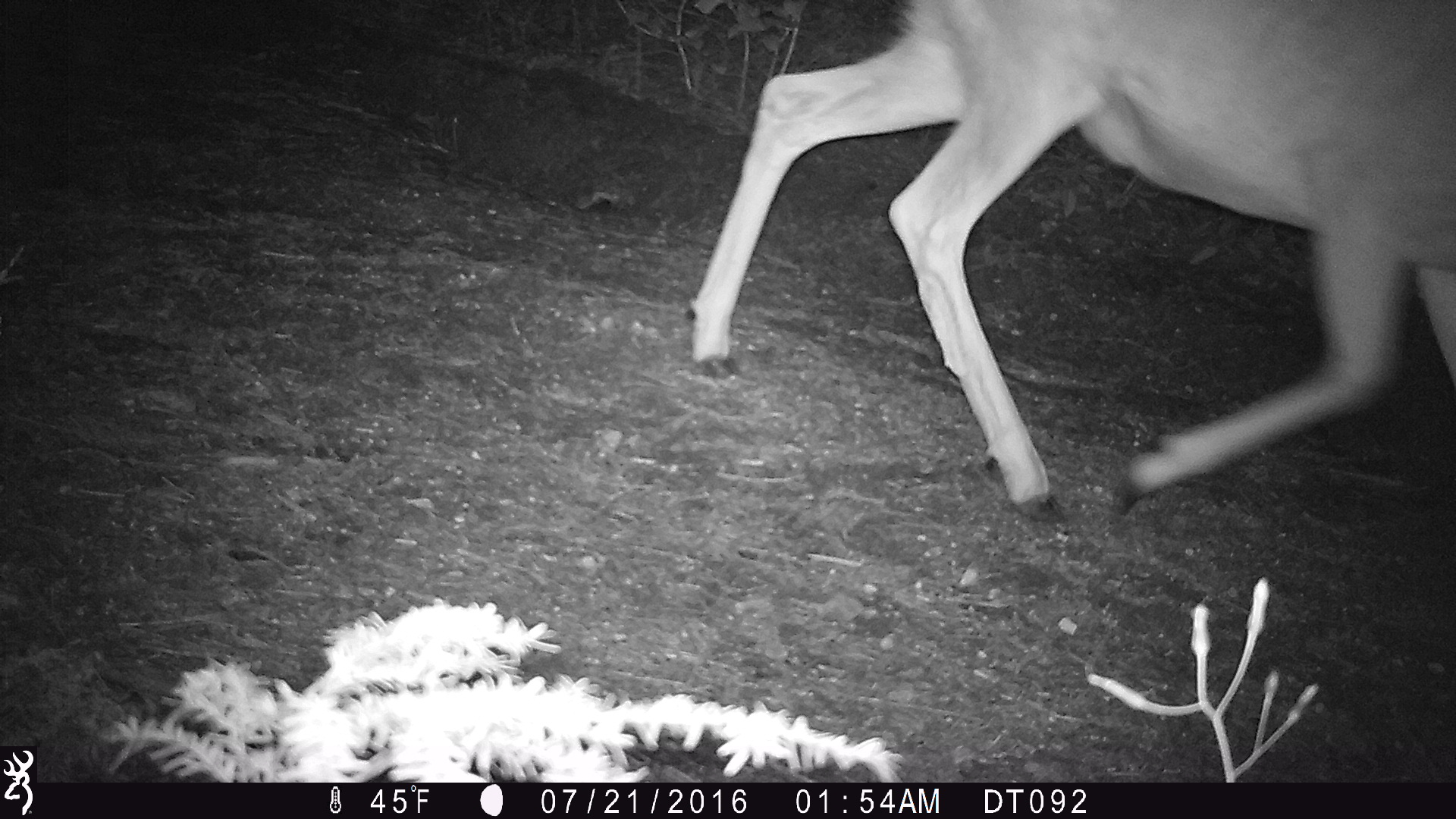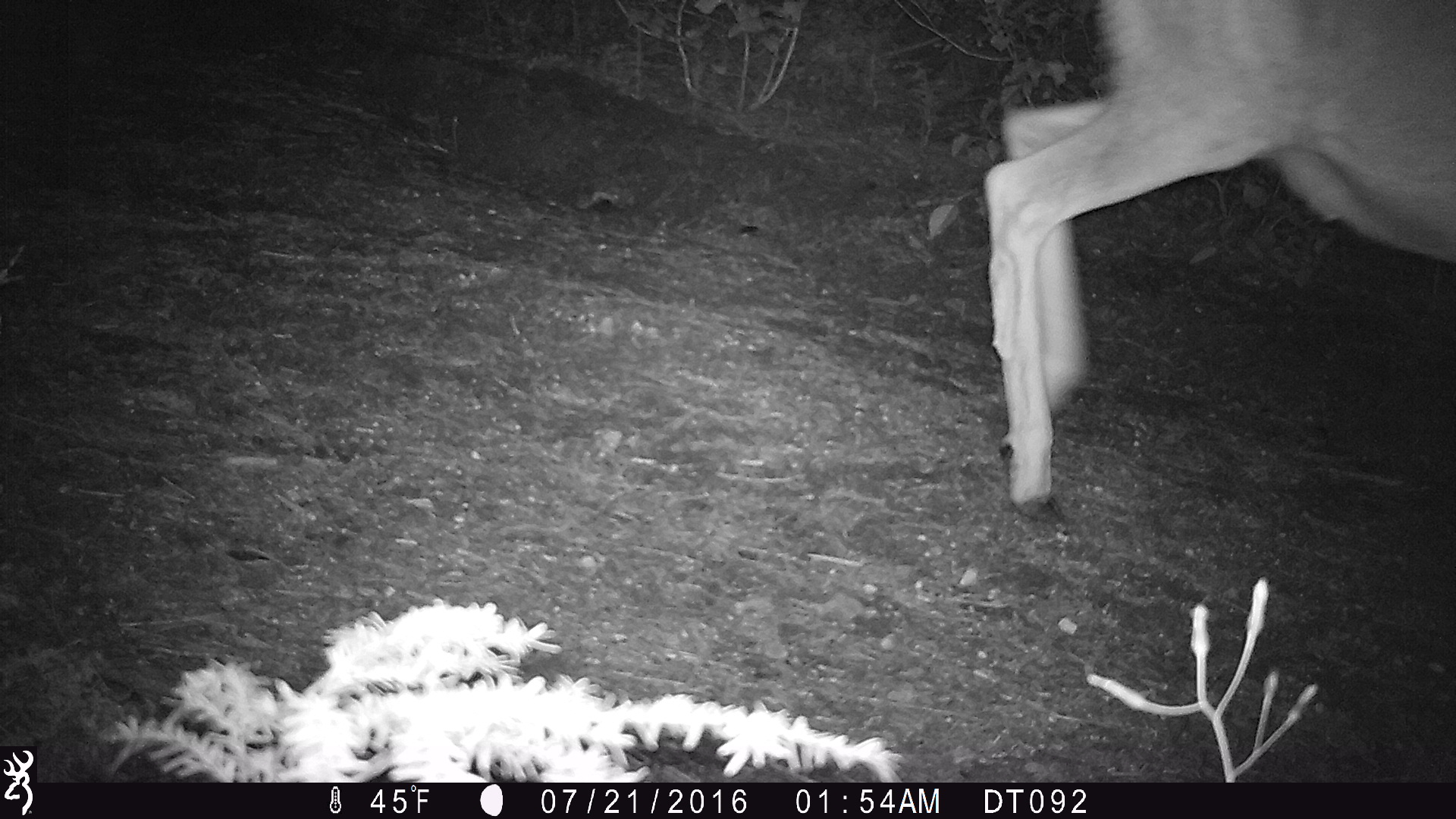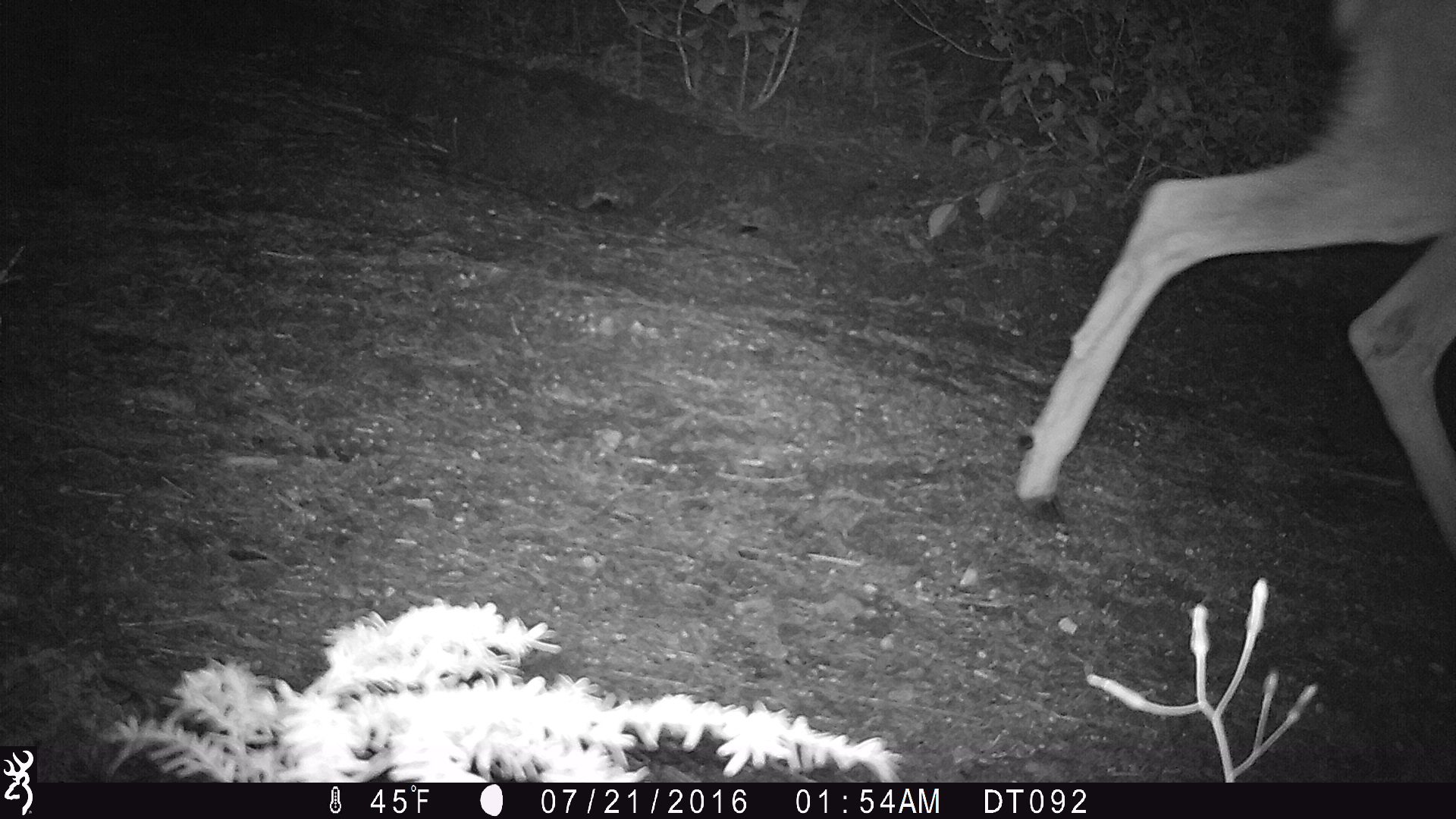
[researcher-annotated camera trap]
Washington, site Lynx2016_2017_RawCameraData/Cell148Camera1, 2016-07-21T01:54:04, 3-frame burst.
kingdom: Animalia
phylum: Chordata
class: Mammalia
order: Artiodactyla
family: Cervidae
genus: Odocoileus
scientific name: Odocoileus hemionus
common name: mule deer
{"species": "Odocoileus hemionus (mule deer)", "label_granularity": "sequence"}